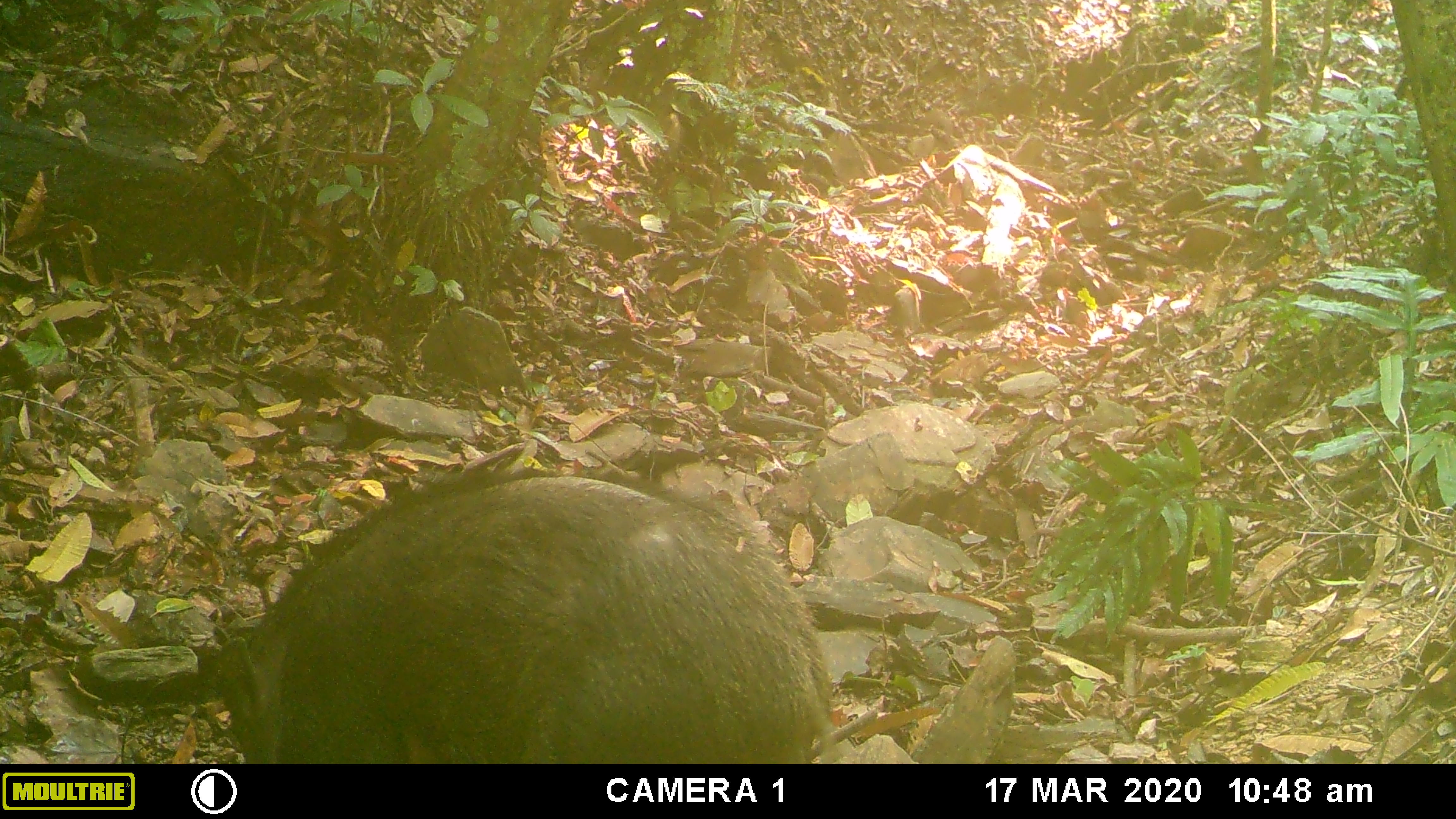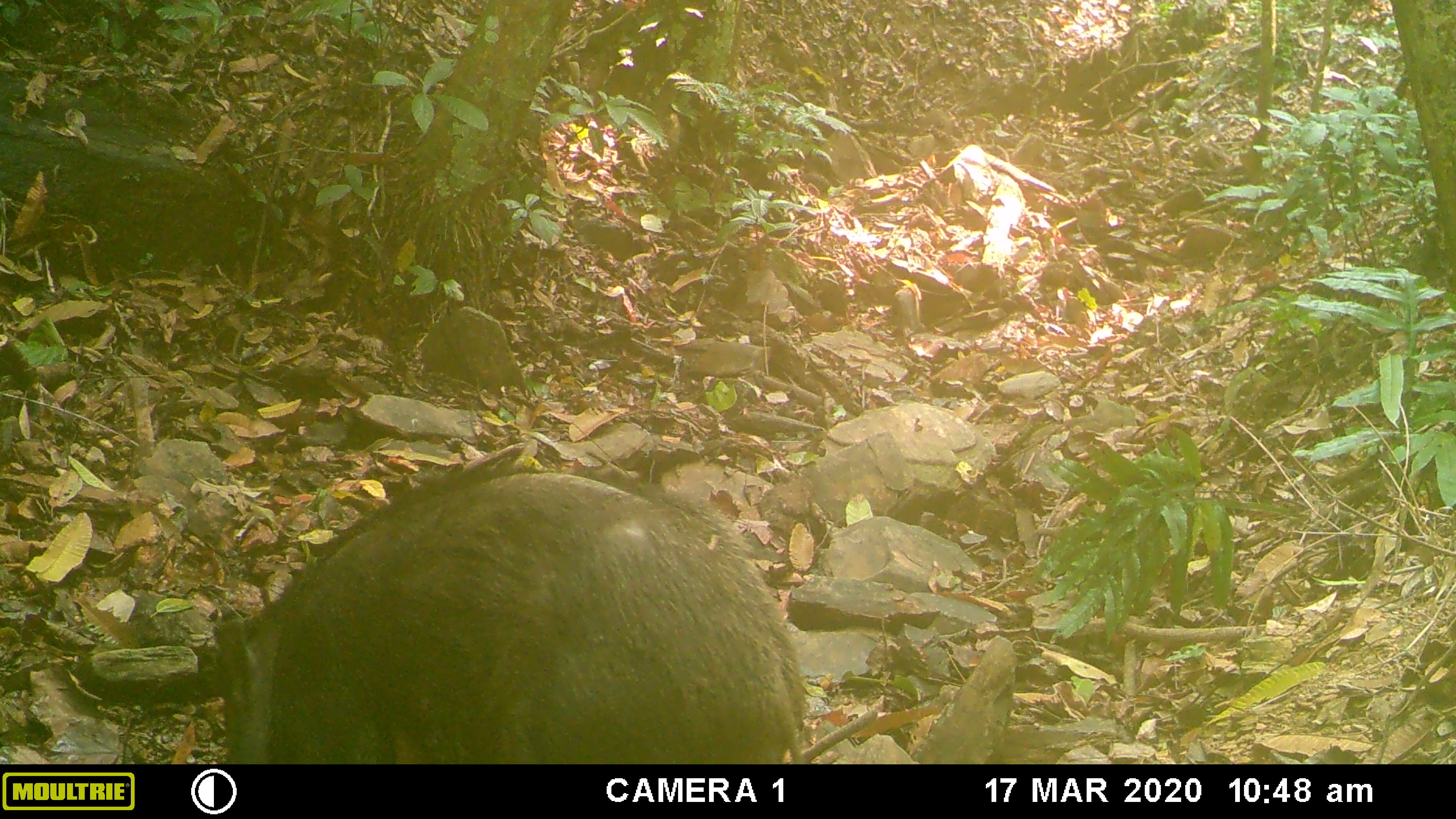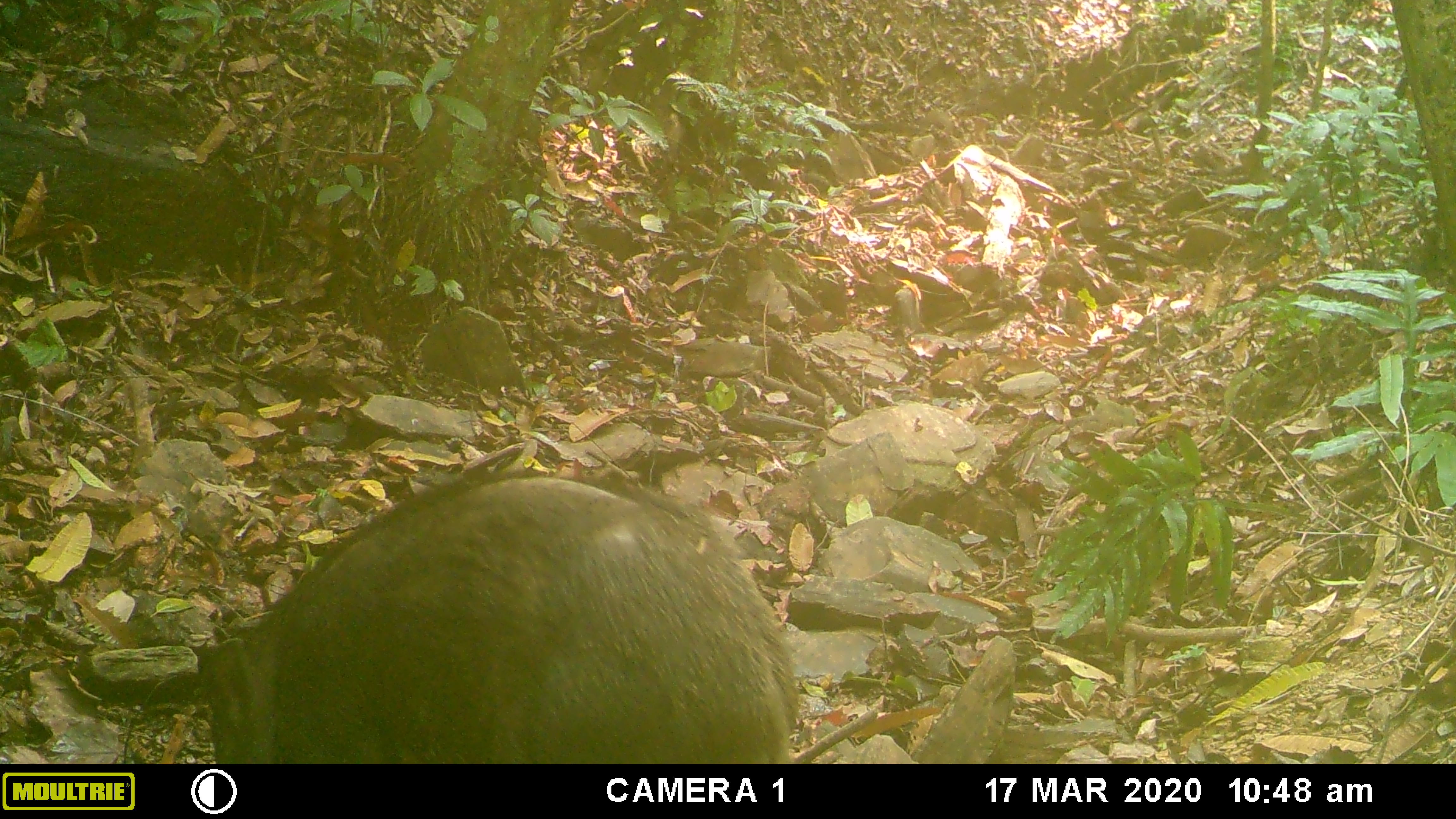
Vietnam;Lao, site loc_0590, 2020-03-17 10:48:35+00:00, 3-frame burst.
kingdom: Animalia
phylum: Chordata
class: Mammalia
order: Artiodactyla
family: Suidae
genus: Sus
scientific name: Sus scrofa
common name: eurasian wild pig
Eurasian wild pig (Sus scrofa). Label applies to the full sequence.